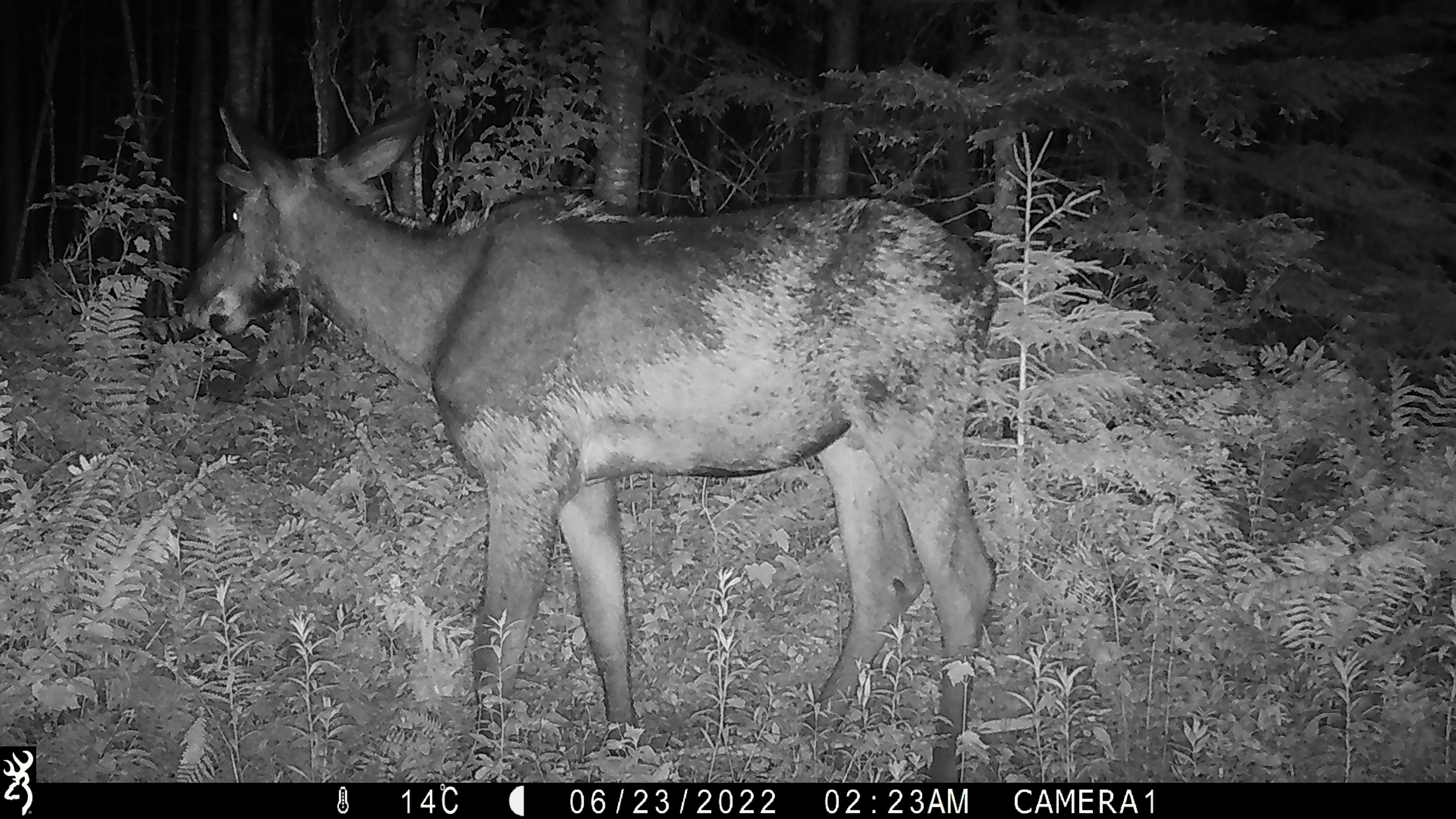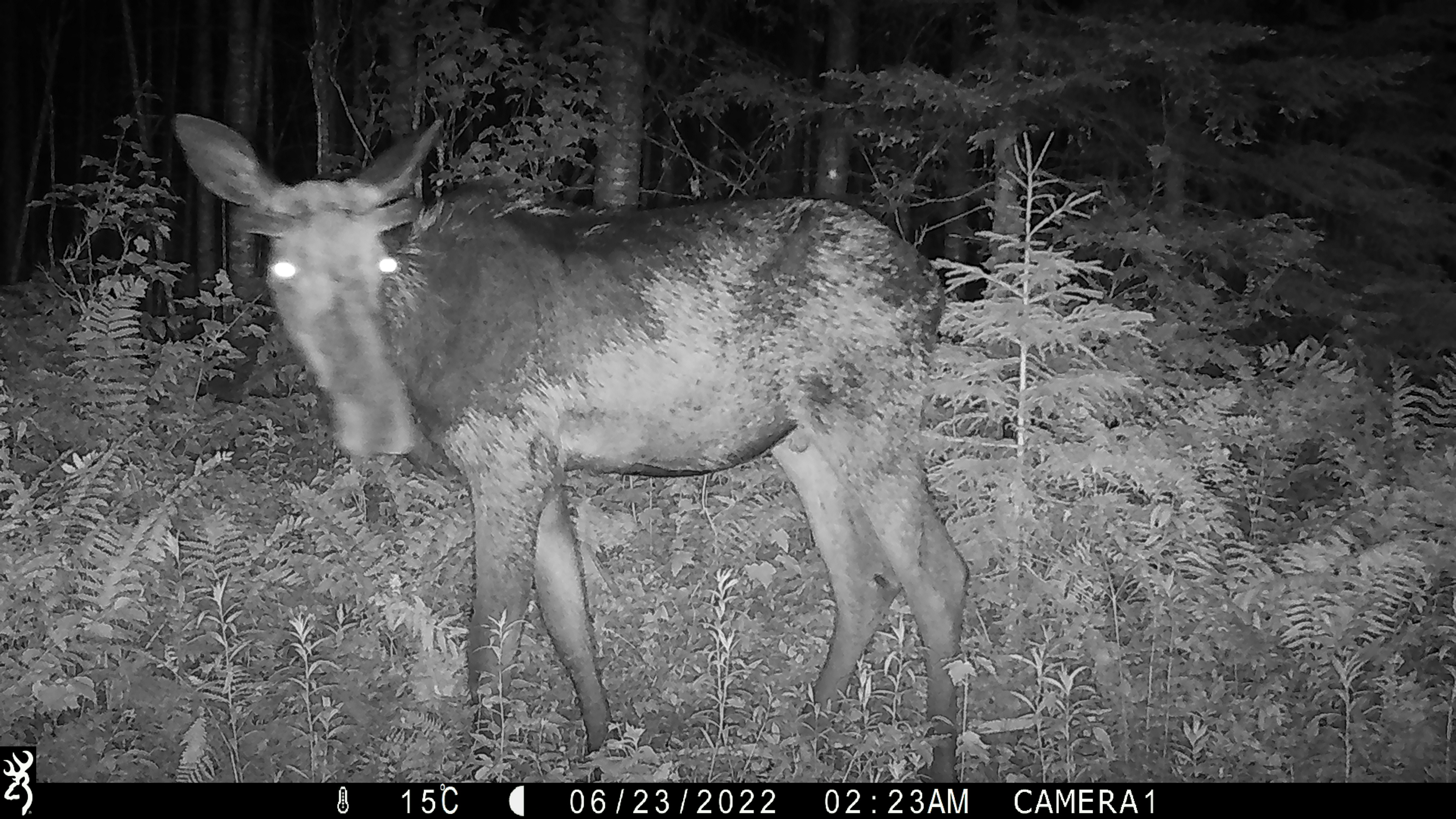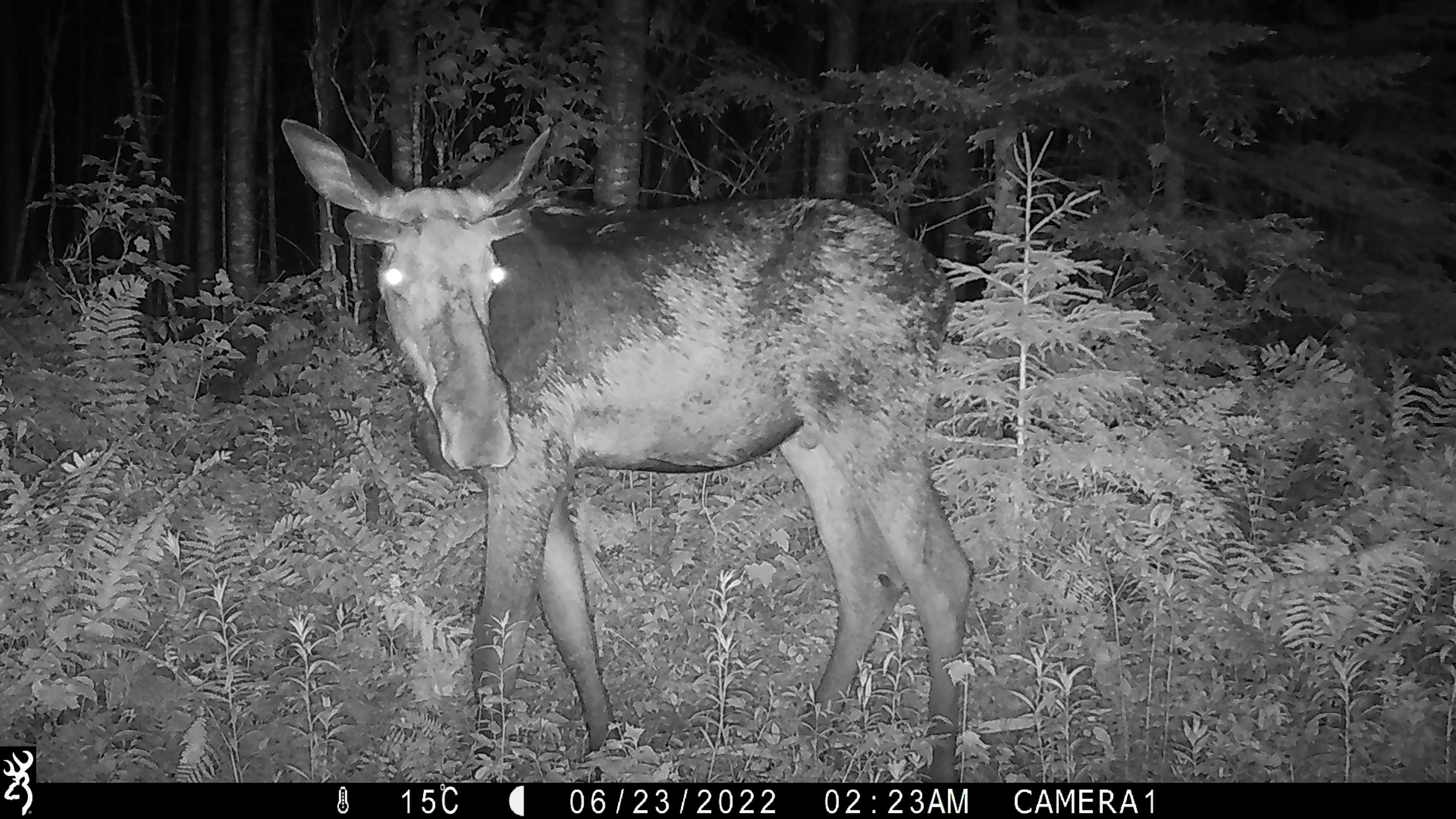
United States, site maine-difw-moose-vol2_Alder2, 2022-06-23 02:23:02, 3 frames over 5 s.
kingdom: Animalia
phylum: Chordata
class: Mammalia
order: Artiodactyla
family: Cervidae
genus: Alces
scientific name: Alces alces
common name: moose